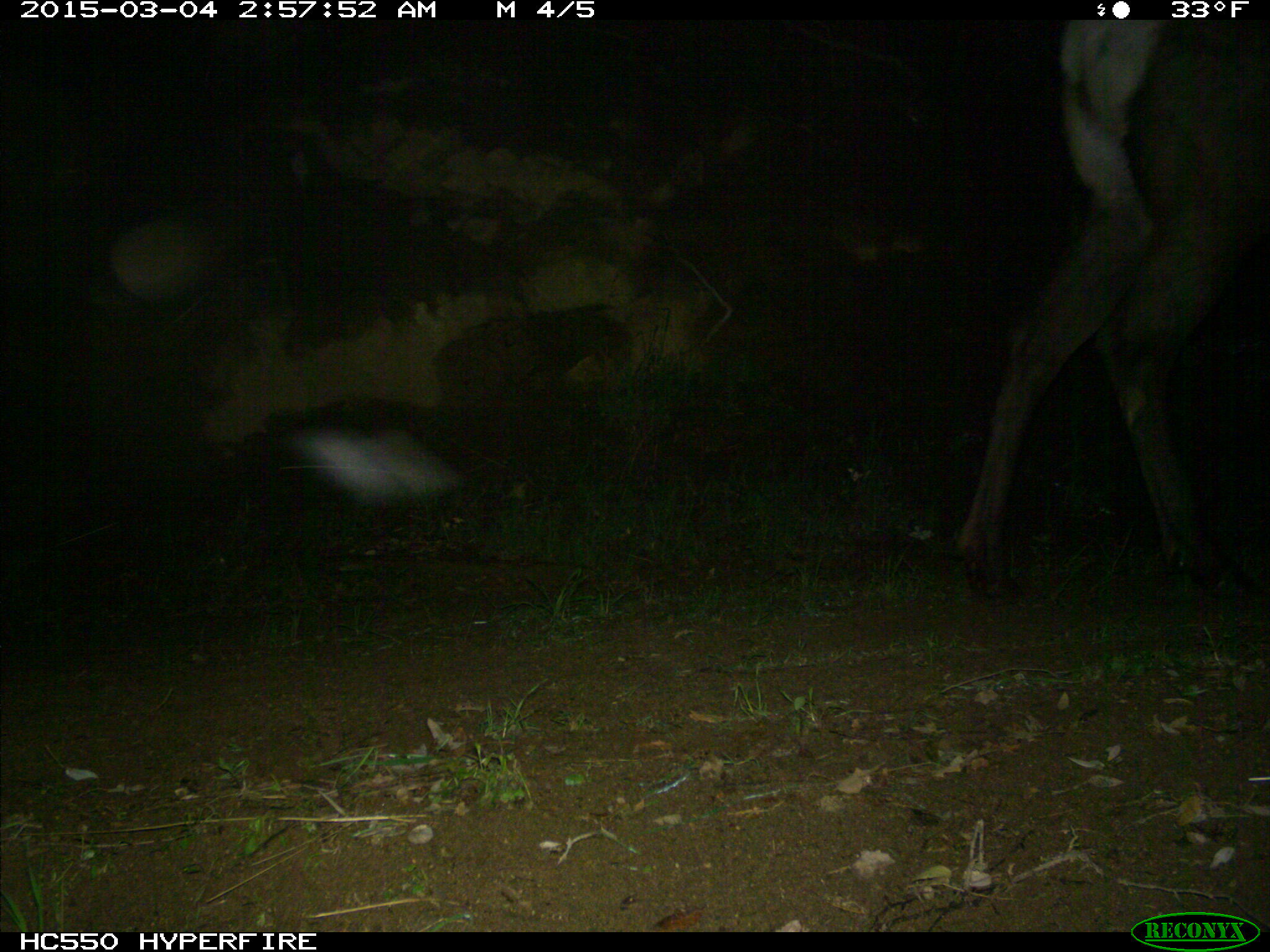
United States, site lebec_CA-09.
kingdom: Animalia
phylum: Chordata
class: Mammalia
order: Artiodactyla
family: Cervidae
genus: Cervus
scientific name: Cervus canadensis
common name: elk